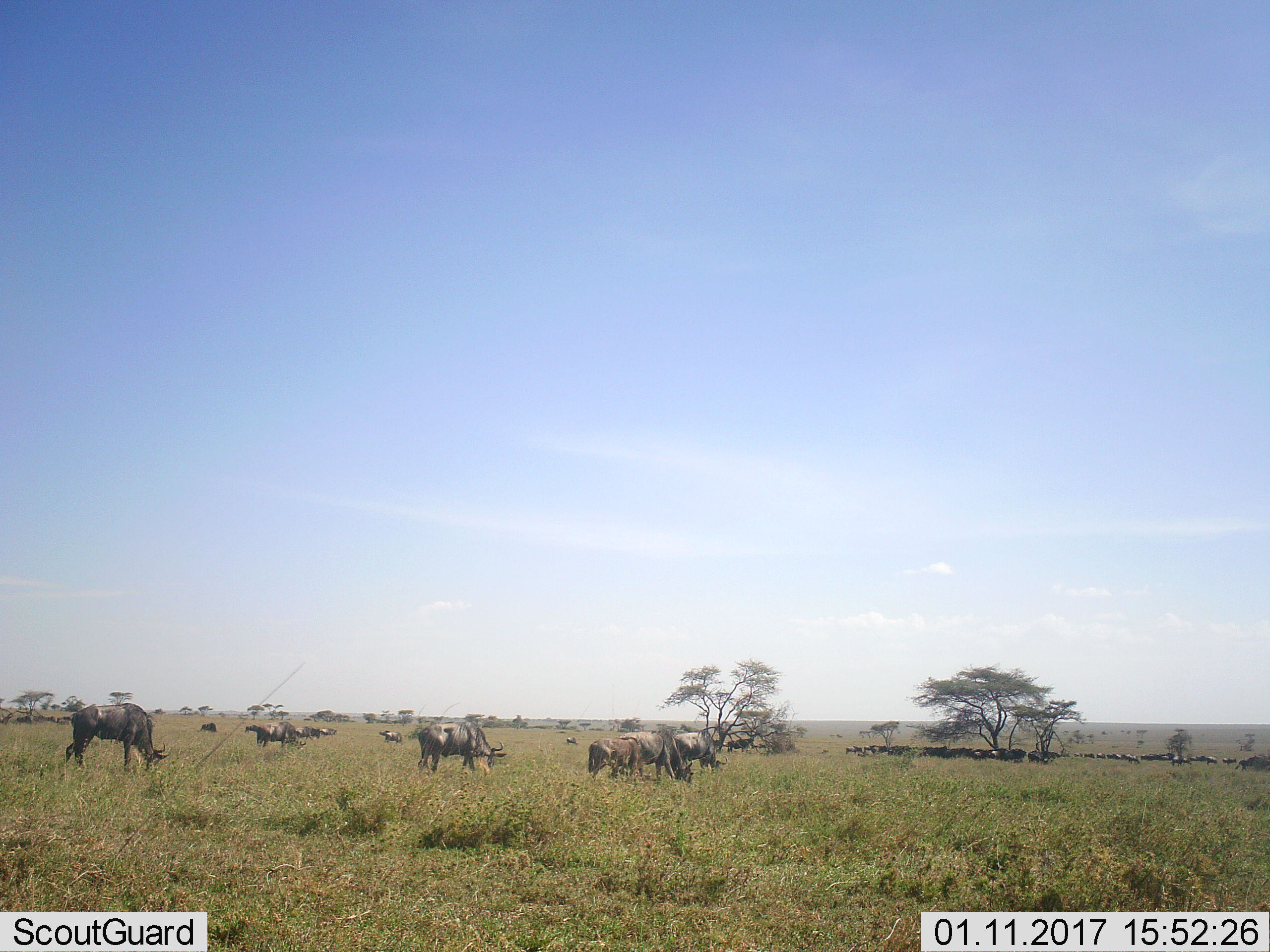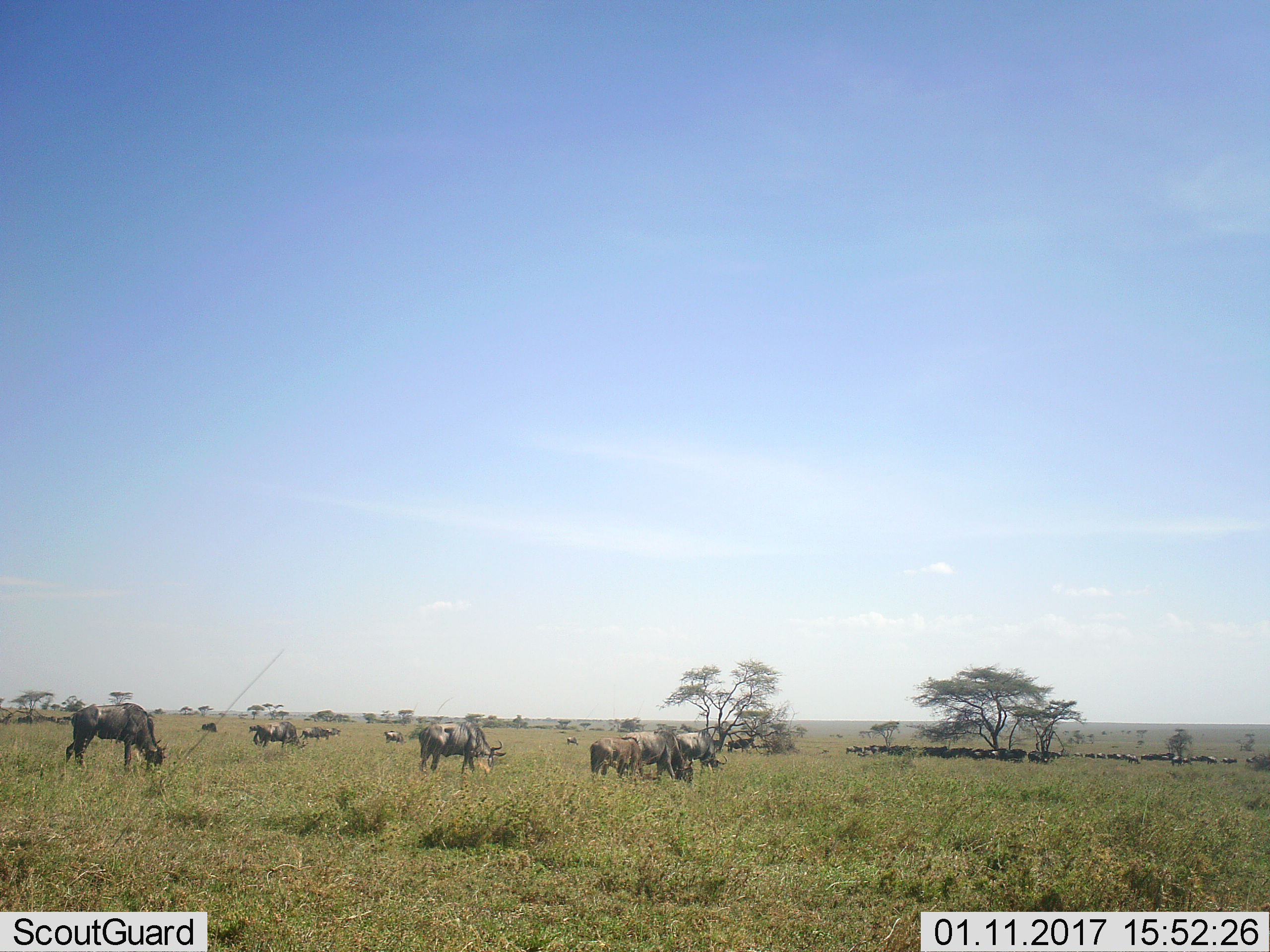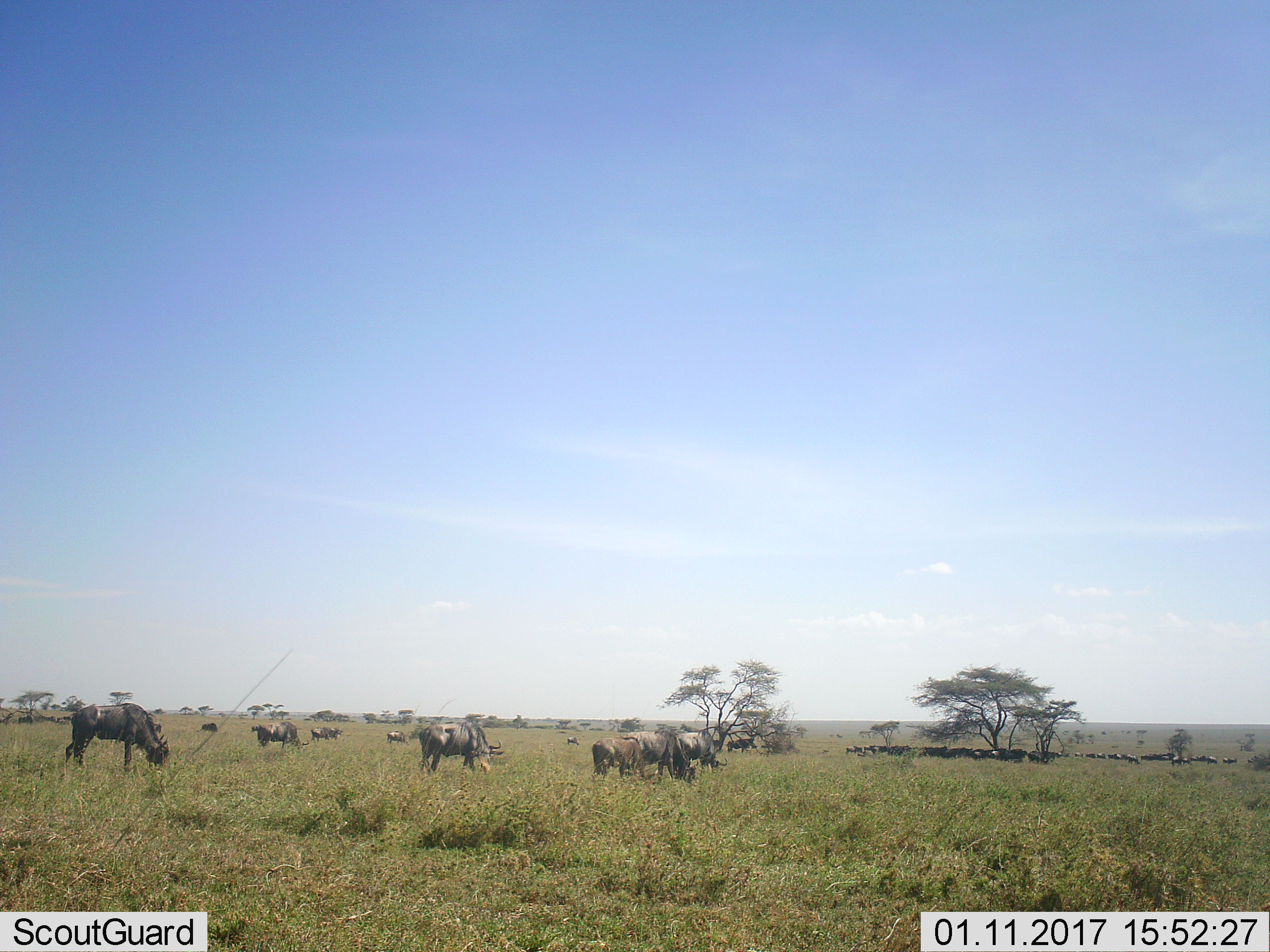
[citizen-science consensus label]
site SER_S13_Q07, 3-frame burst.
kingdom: Animalia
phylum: Chordata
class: Mammalia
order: Artiodactyla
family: Bovidae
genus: Connochaetes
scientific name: Connochaetes taurinus taurinus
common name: blue wildebeest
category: wildebeestblue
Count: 11-50.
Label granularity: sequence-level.